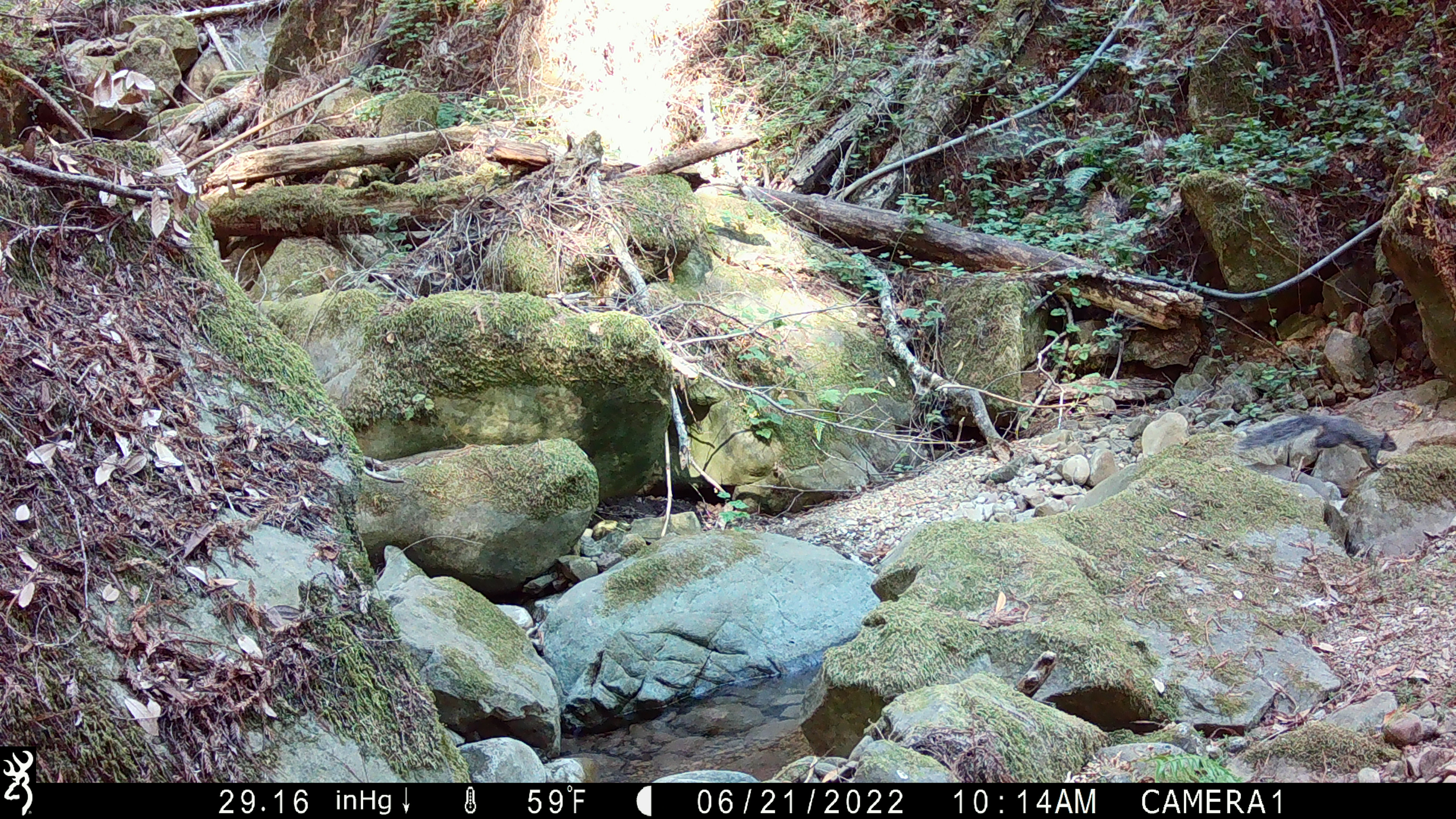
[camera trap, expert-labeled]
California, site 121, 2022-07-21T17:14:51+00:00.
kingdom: Animalia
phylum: Chordata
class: Mammalia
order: Rodentia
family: Sciuridae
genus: Sciurus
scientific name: Sciurus griseus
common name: western gray squirrel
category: western grey squirrel